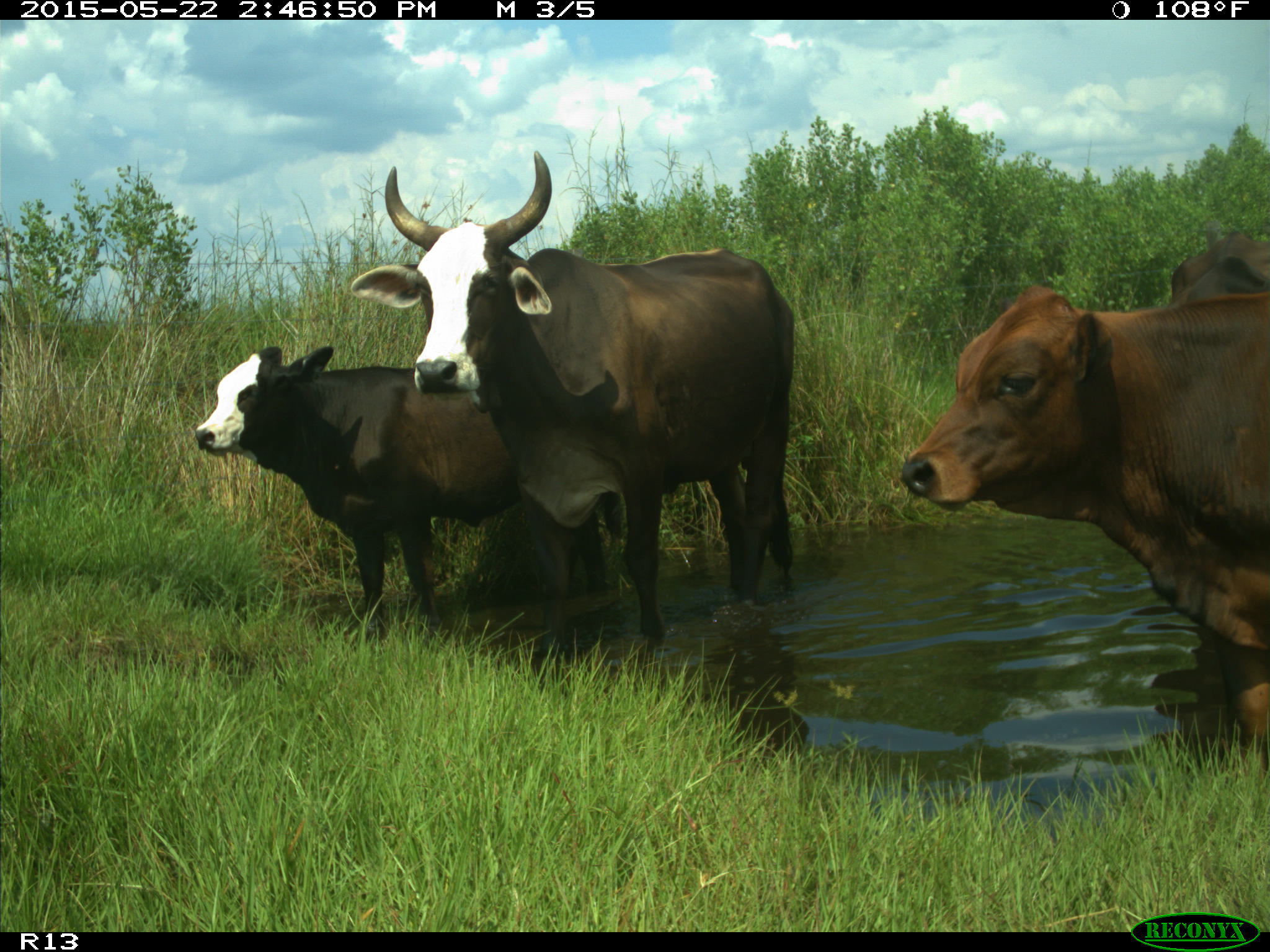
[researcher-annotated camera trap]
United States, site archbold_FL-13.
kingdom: Animalia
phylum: Chordata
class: Mammalia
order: Artiodactyla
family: Bovidae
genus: Bos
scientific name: Bos taurus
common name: domestic cow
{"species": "Bos taurus (domestic cow)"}